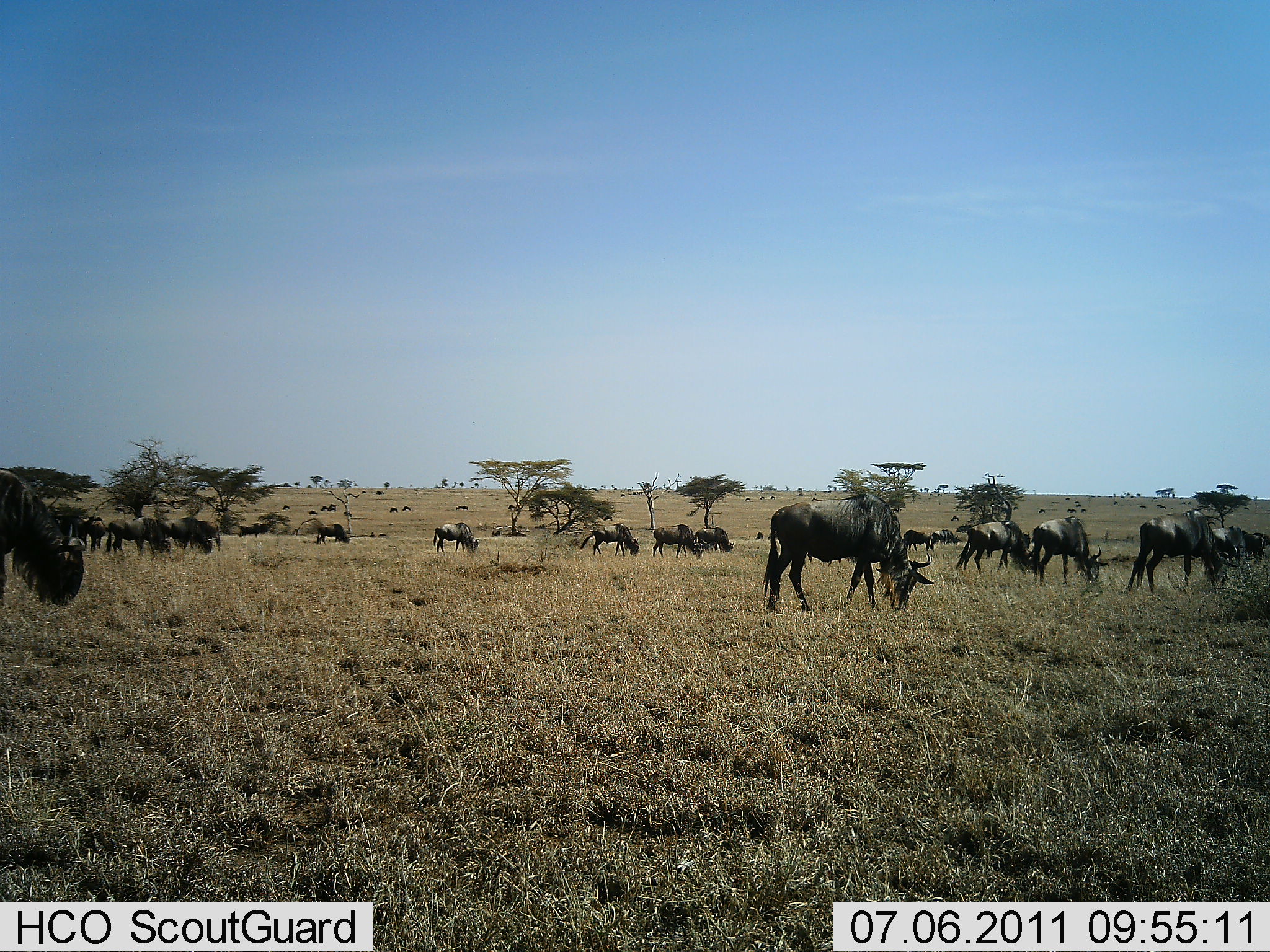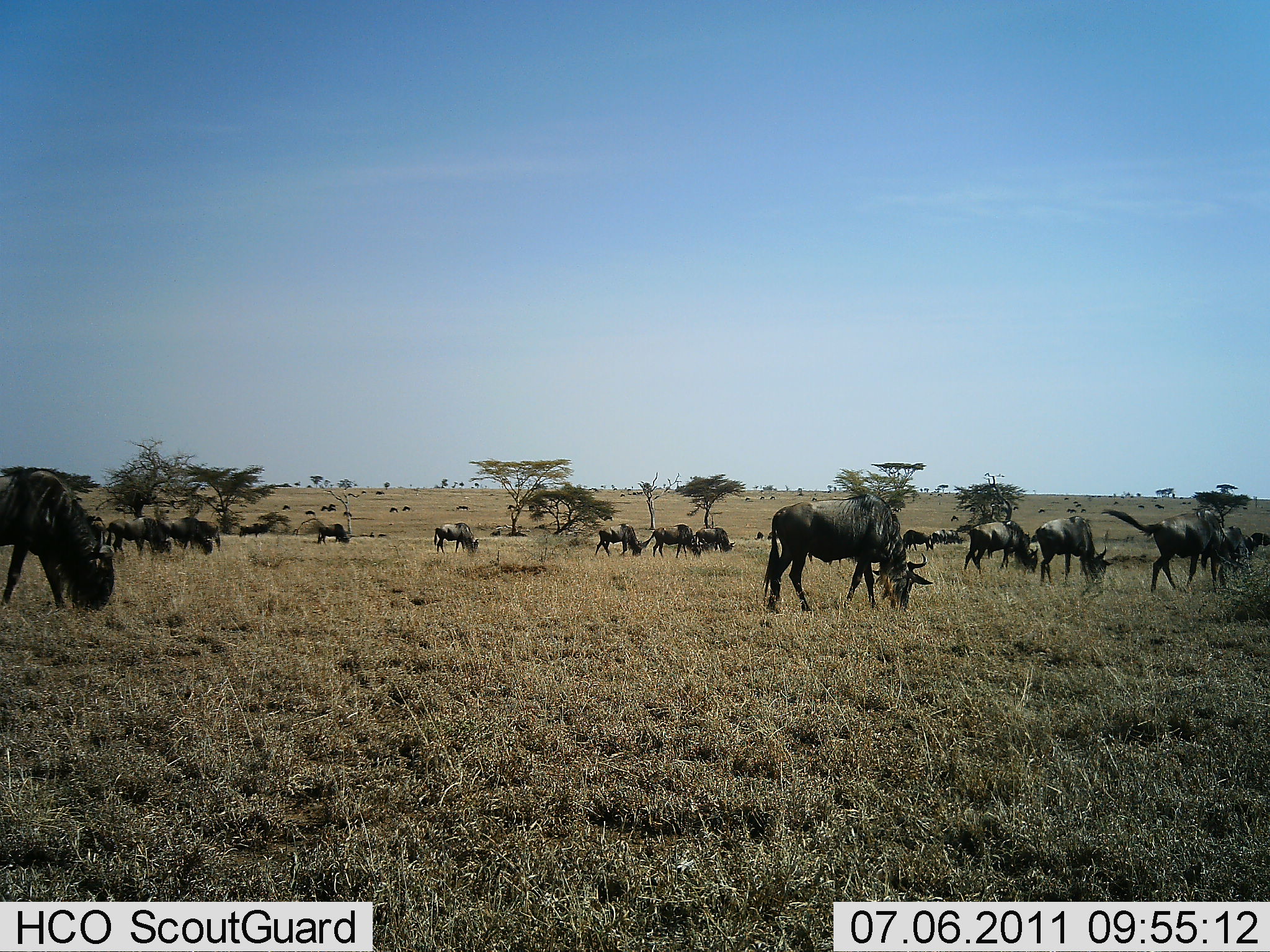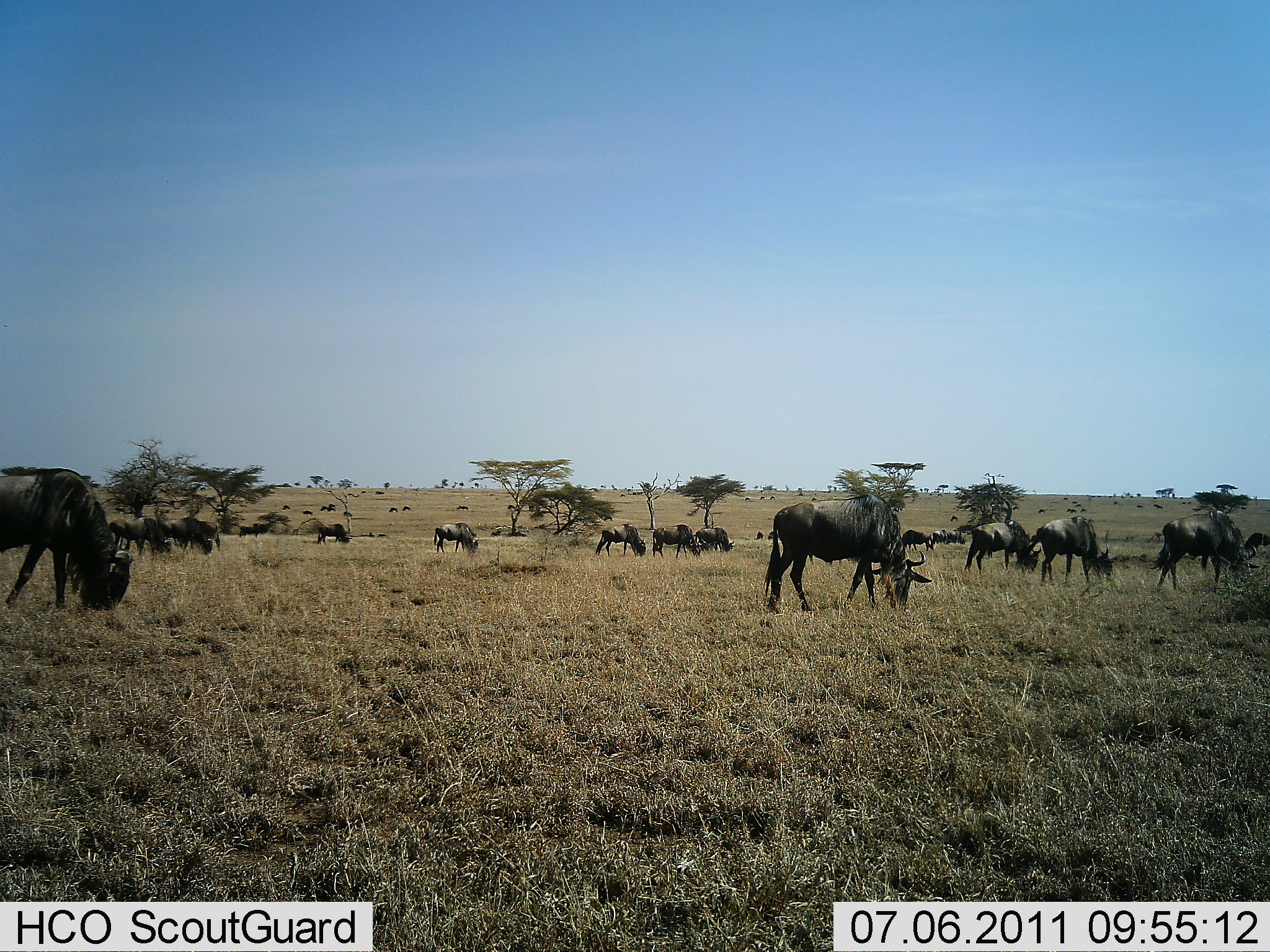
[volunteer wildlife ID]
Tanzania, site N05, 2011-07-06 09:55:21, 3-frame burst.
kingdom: Animalia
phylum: Chordata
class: Mammalia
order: Artiodactyla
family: Bovidae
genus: Connochaetes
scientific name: Connochaetes taurinus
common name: blue wildebeest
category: wildebeest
Wildebeest (blue wildebeest) (Connochaetes taurinus), count 11-50. Behavior (volunteer vote fractions): standing 30%, resting 10%, moving 30%, interacting 10%. Young present (vote fraction): 10%. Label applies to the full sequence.